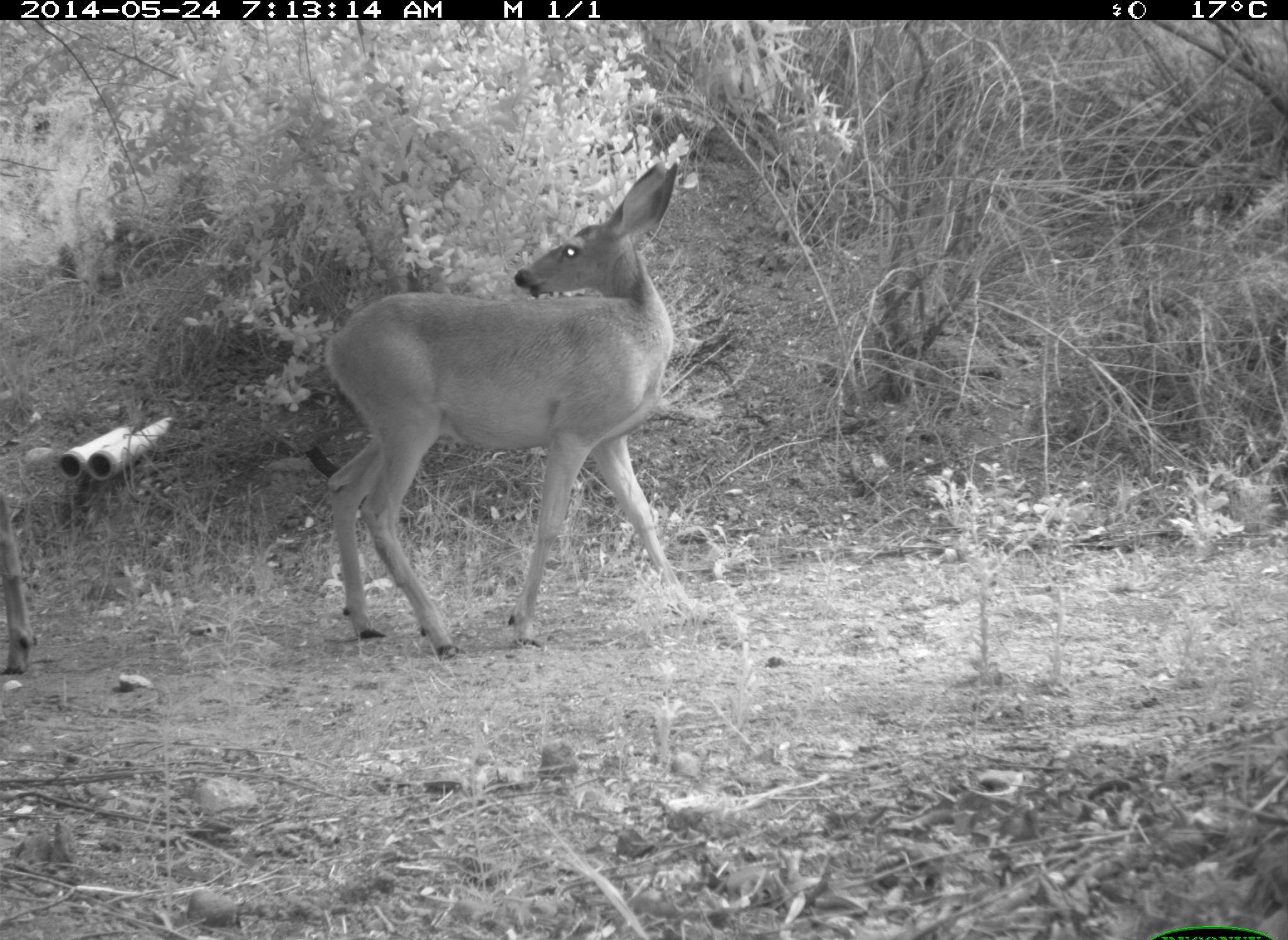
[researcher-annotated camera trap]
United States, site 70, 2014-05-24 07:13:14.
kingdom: Animalia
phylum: Chordata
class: Mammalia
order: Artiodactyla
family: Cervidae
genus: Odocoileus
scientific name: Odocoileus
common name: deer